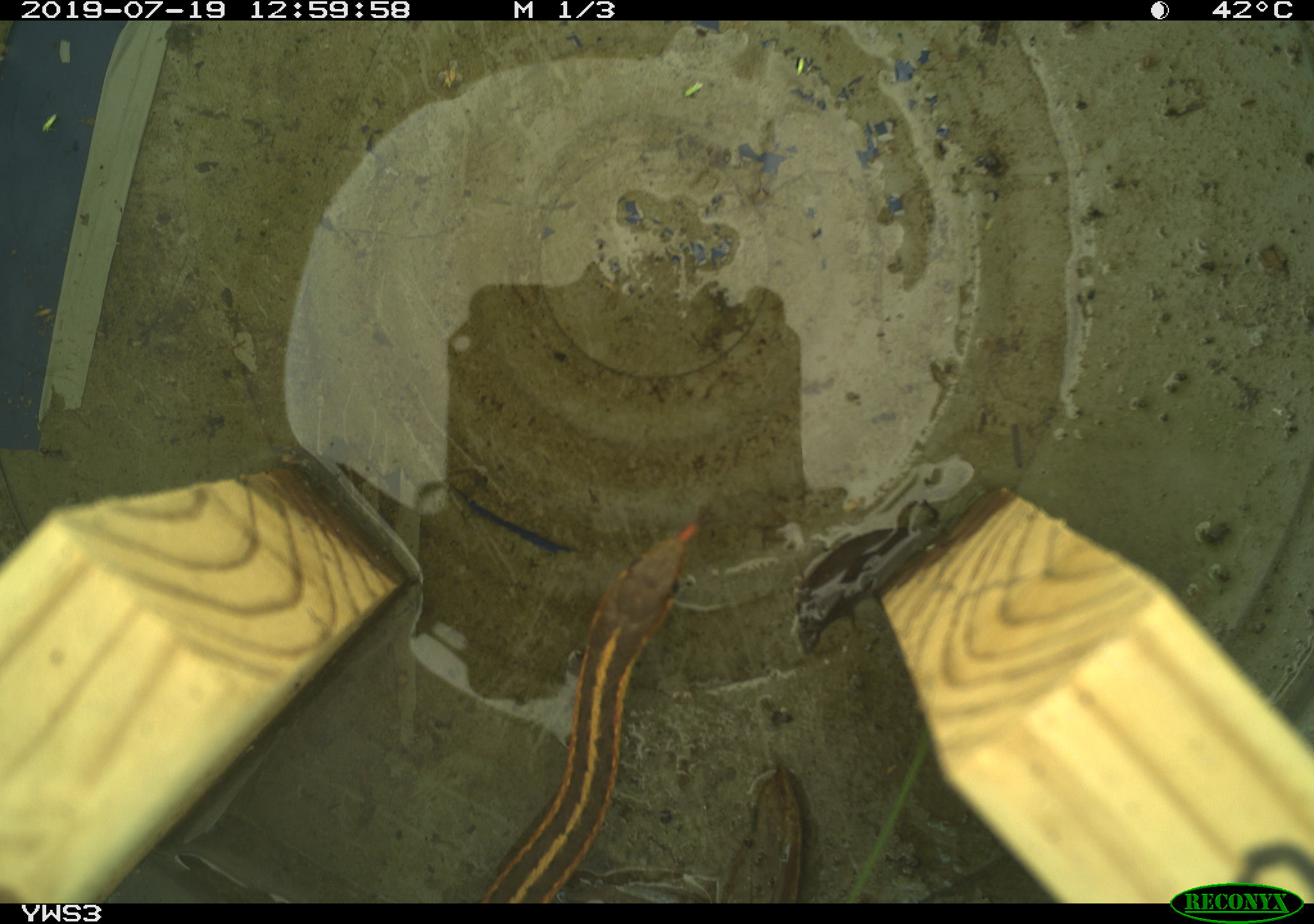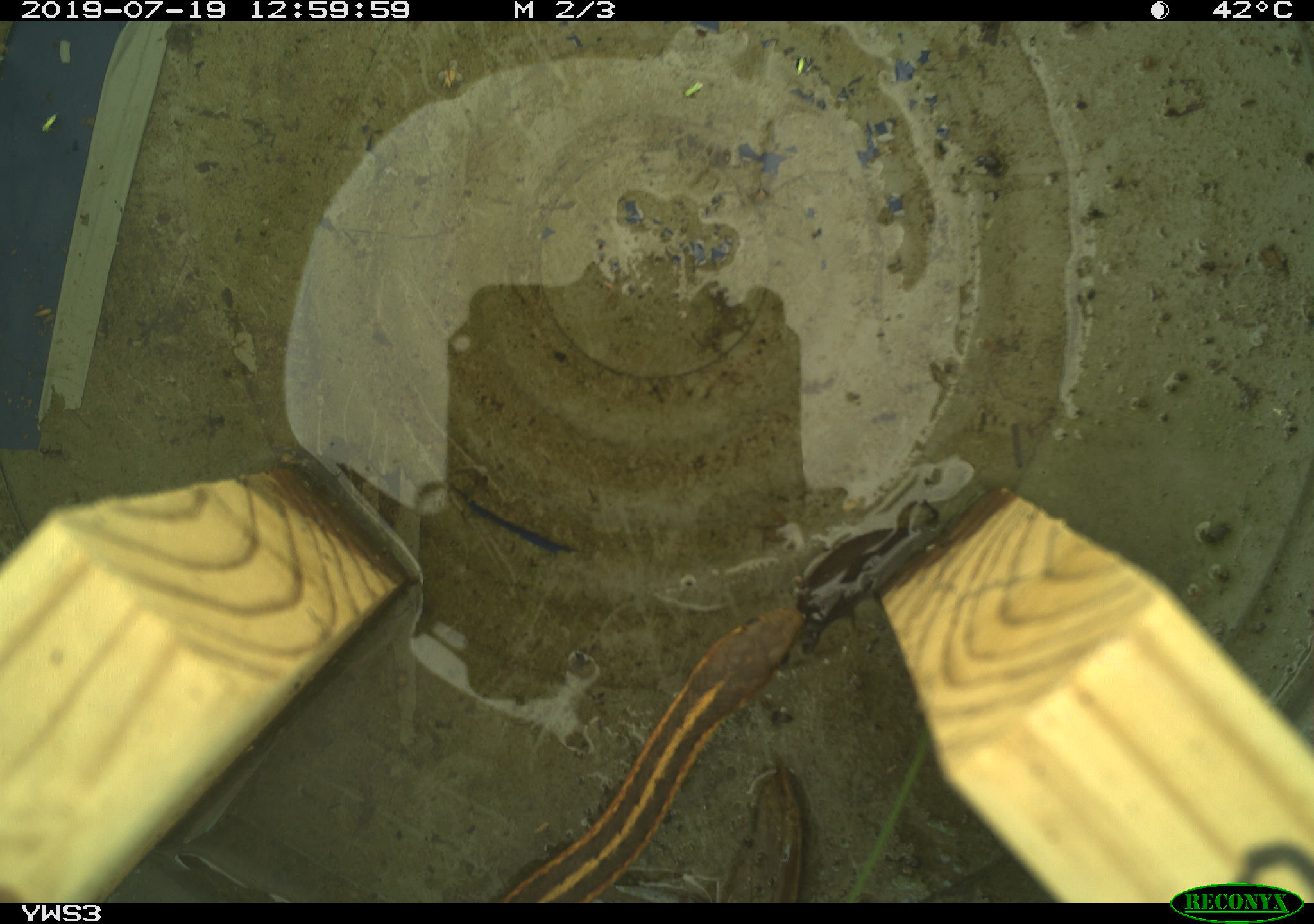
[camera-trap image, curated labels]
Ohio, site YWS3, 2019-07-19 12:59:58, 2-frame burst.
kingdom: Animalia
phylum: Chordata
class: Reptilia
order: Squamata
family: Colubridae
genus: Thamnophis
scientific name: Thamnophis sirtalis sirtalis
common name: eastern gartersnake